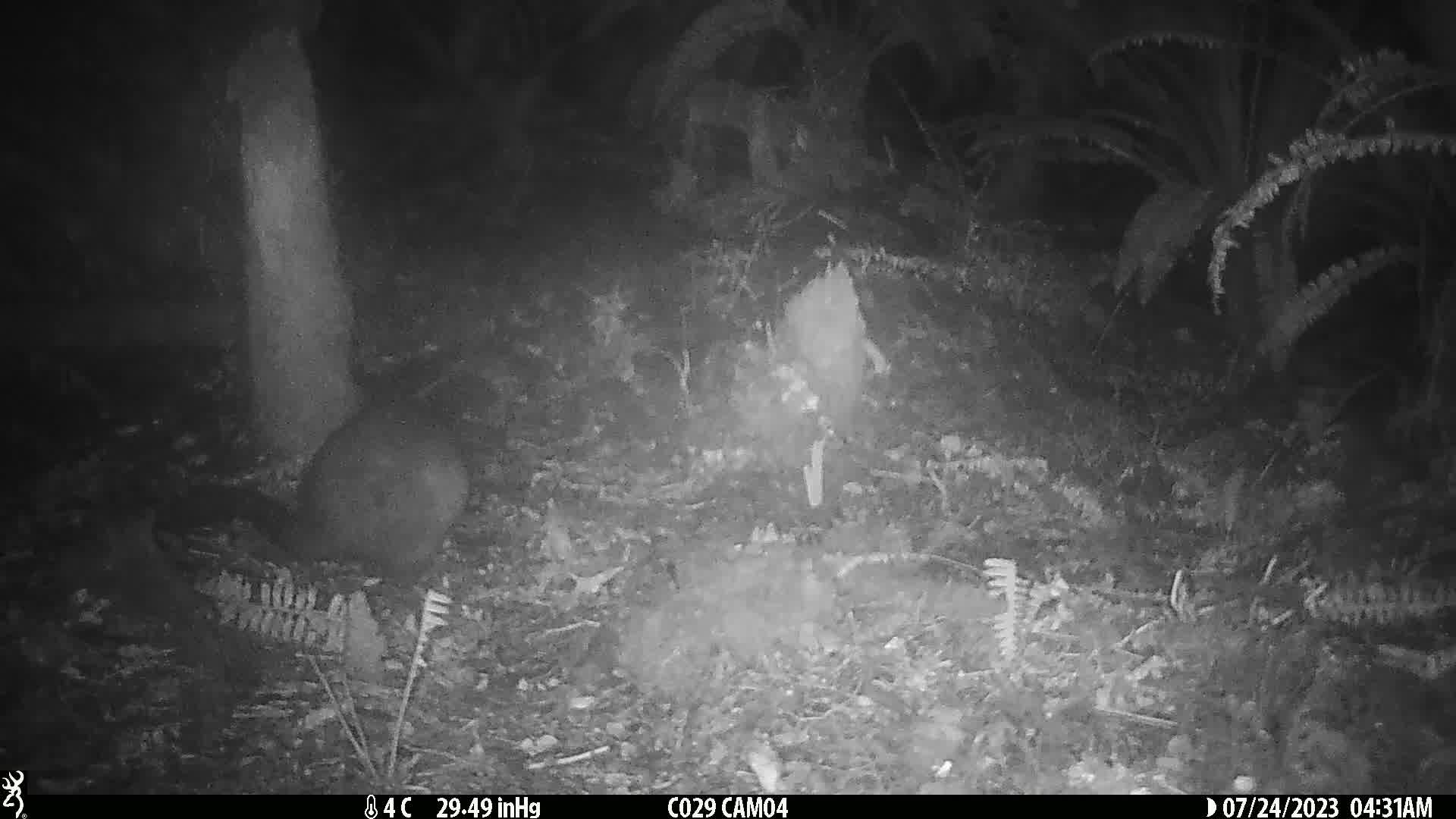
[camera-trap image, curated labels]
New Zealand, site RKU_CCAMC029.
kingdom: Animalia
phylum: Chordata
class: Mammalia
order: Diprotodontia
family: Phalangeridae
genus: Trichosurus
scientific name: Trichosurus vulpecula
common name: common brushtail possum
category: possum